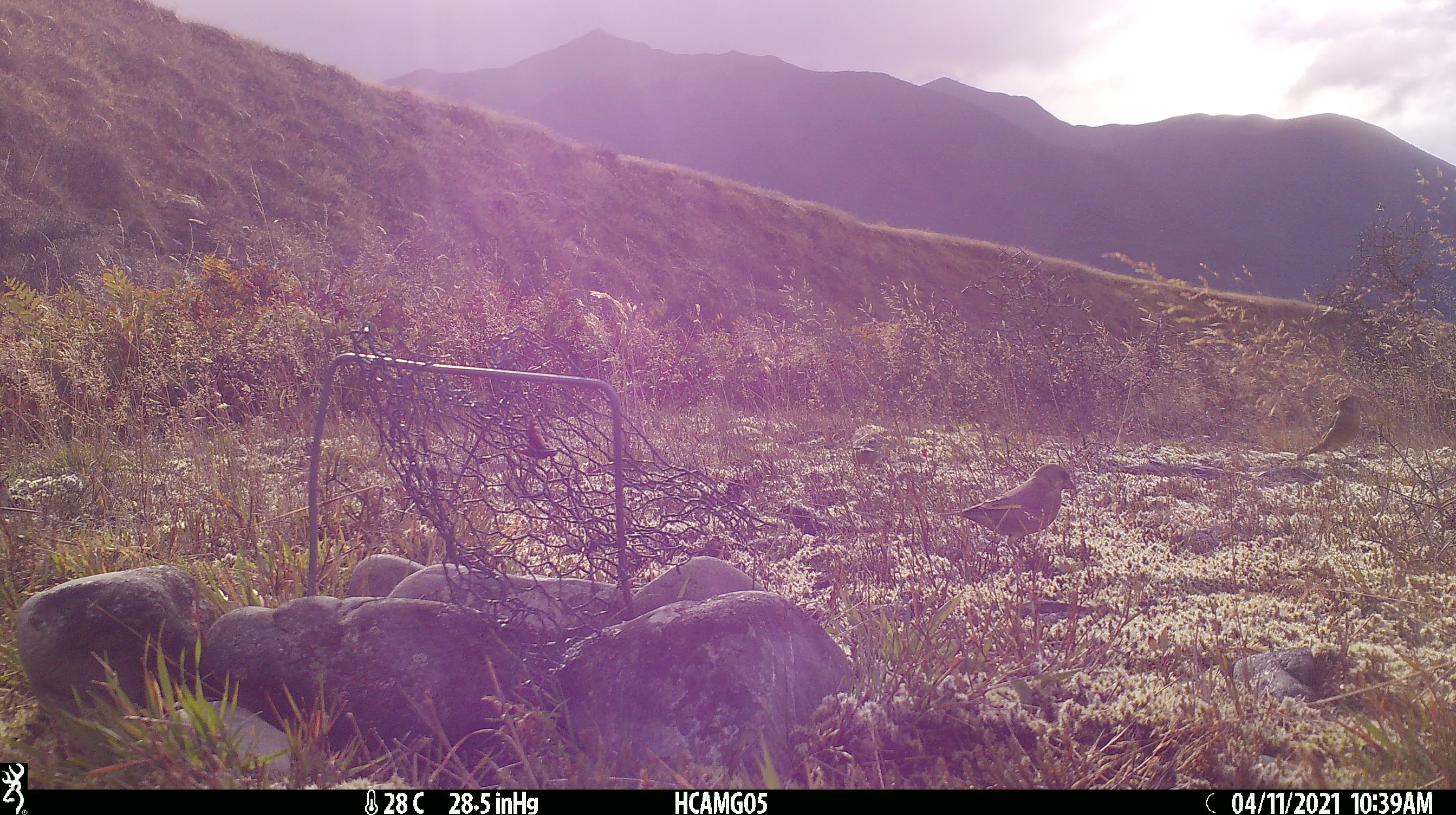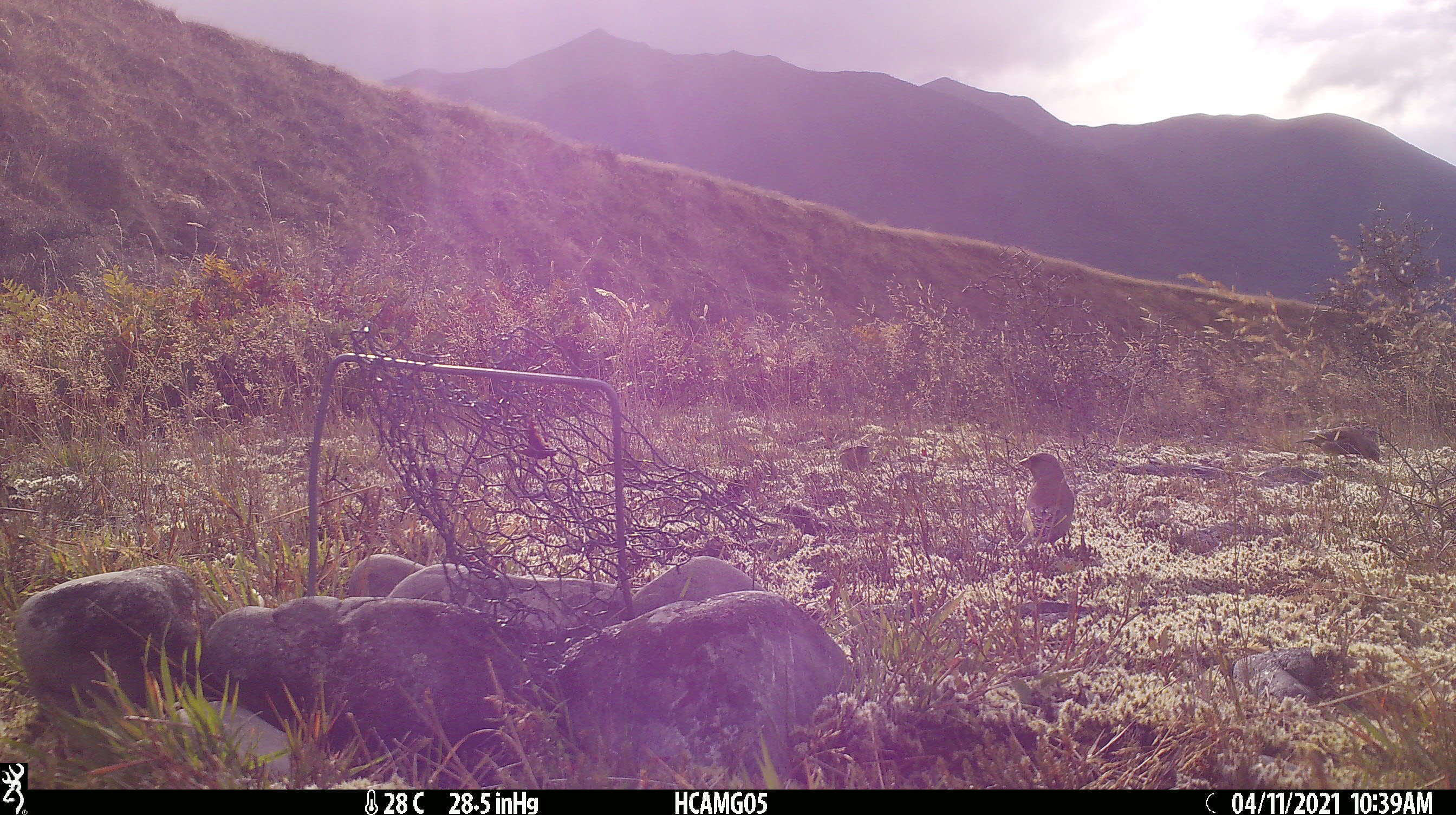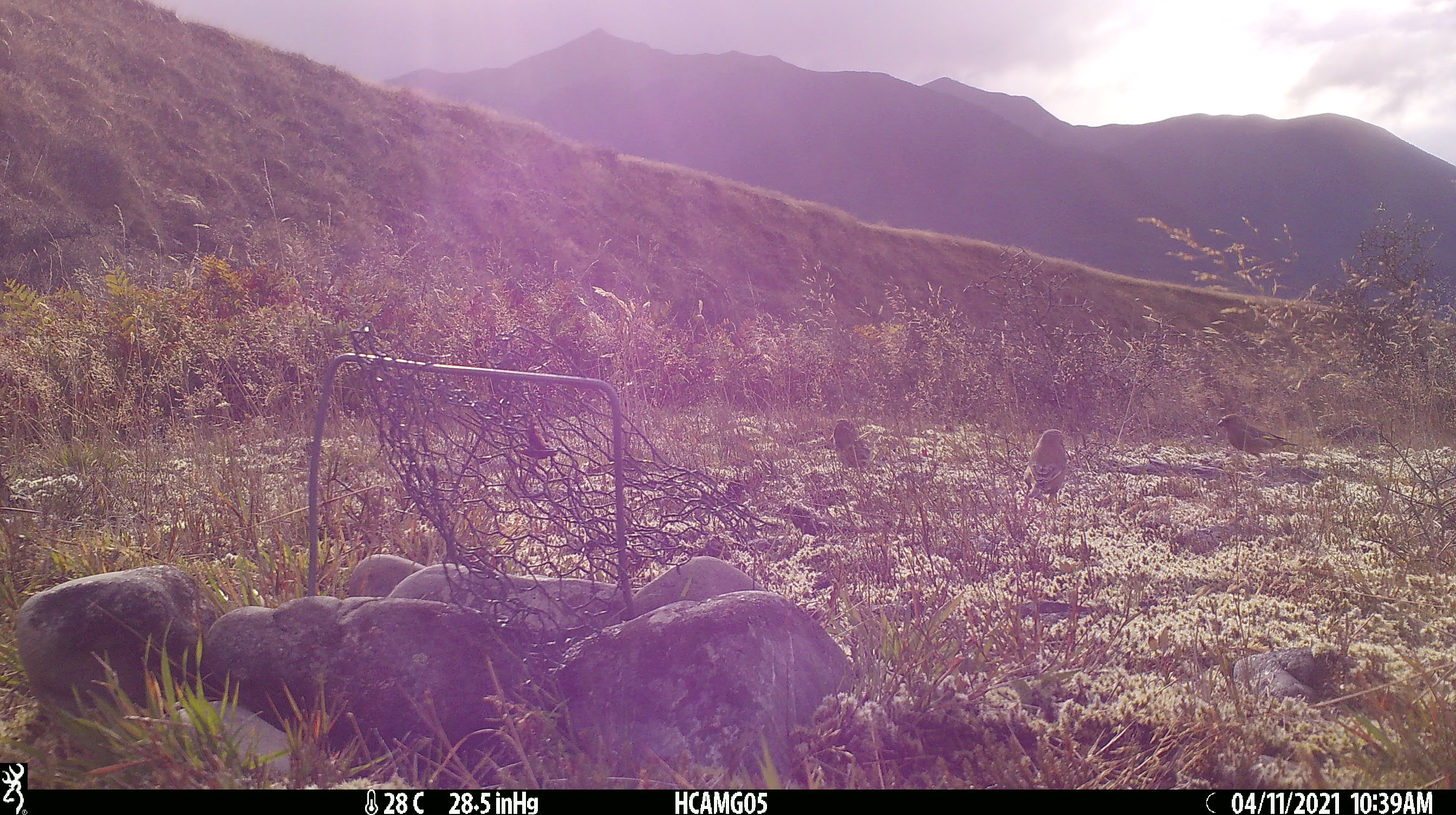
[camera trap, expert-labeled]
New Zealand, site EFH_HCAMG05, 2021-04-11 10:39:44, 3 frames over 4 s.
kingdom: Animalia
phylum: Chordata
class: Aves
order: Passeriformes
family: Fringillidae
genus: Chloris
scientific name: Chloris chloris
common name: greenfinch